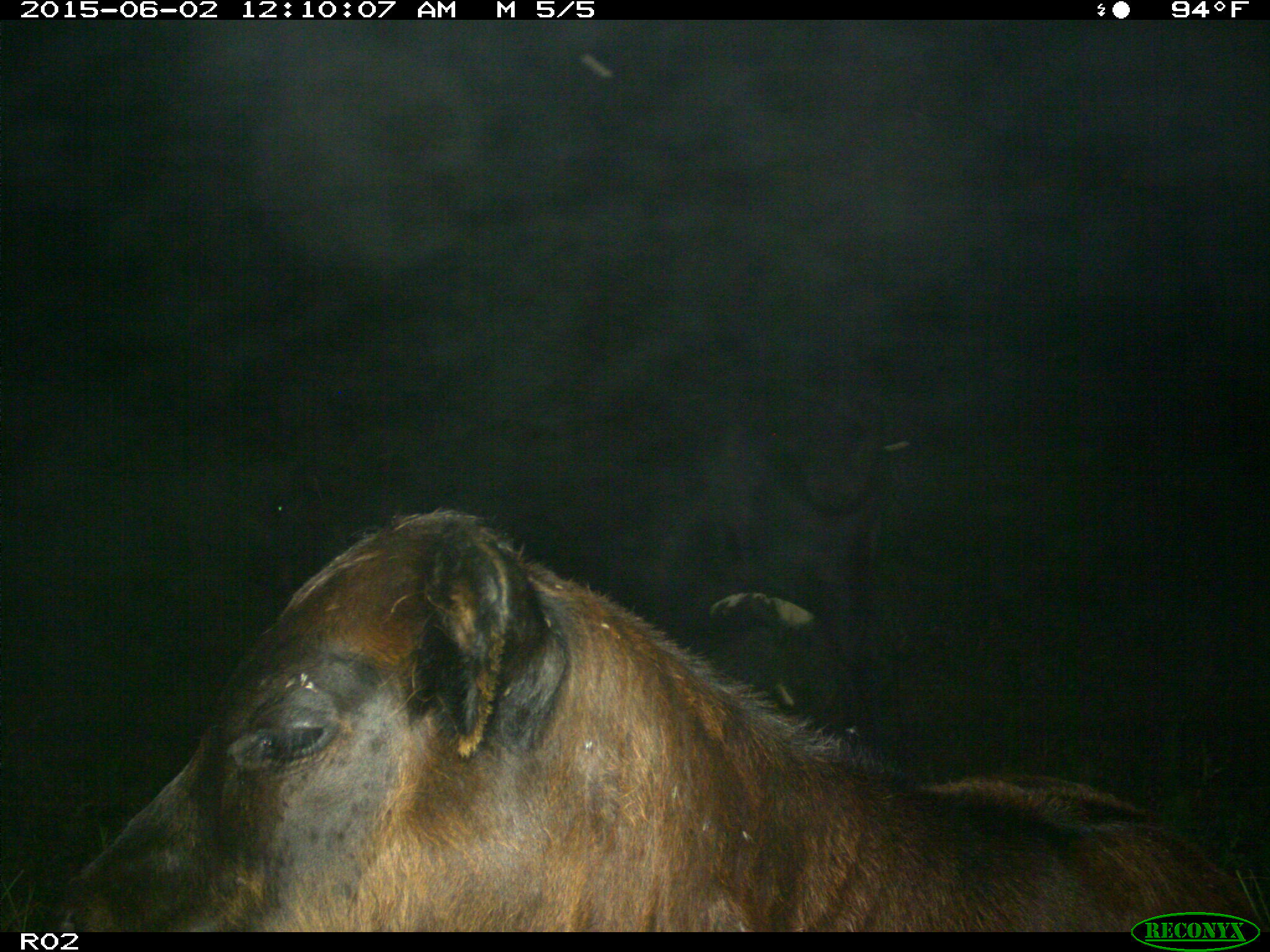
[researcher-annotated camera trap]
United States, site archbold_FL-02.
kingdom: Animalia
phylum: Chordata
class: Mammalia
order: Artiodactyla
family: Bovidae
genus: Bos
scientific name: Bos taurus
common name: domestic cow